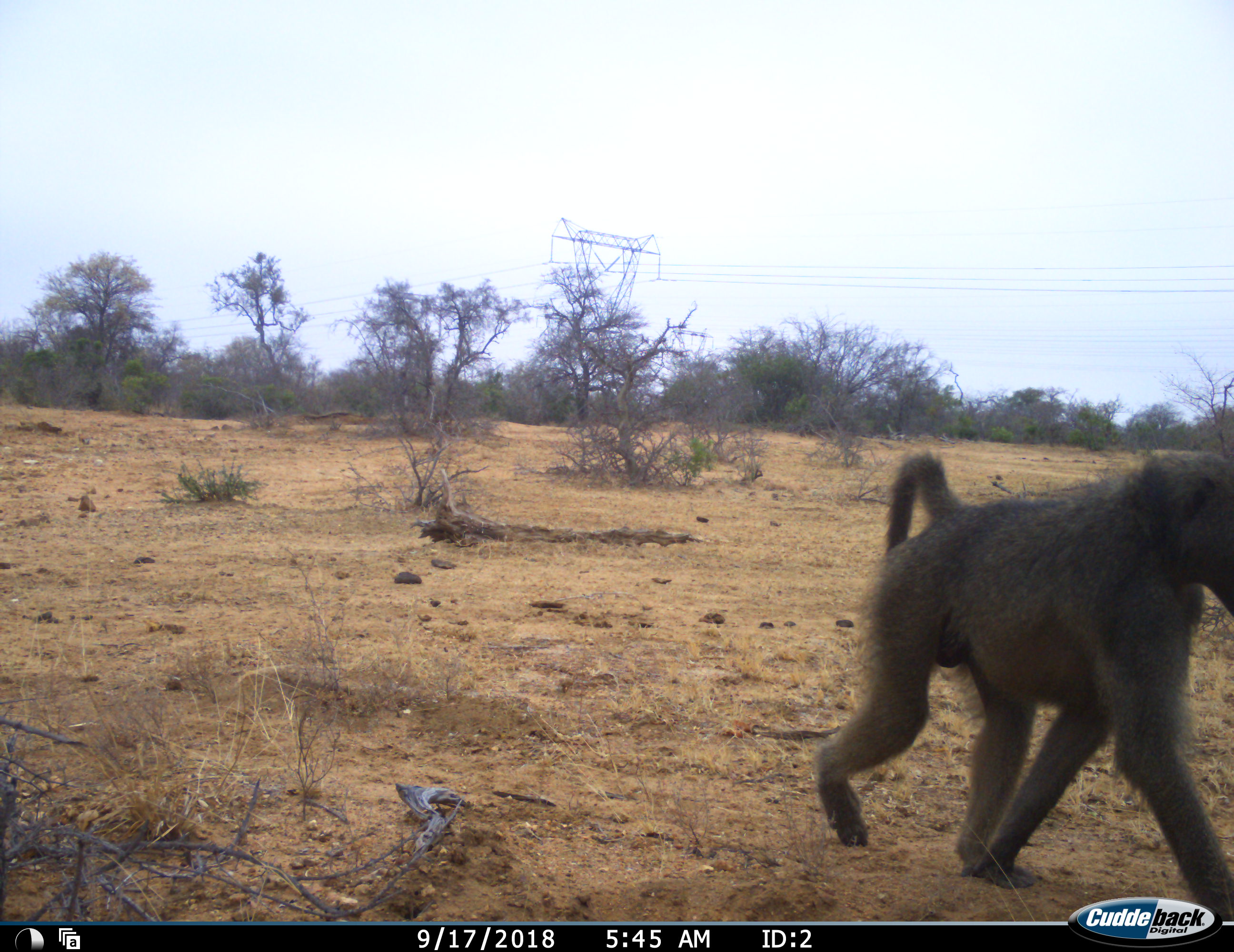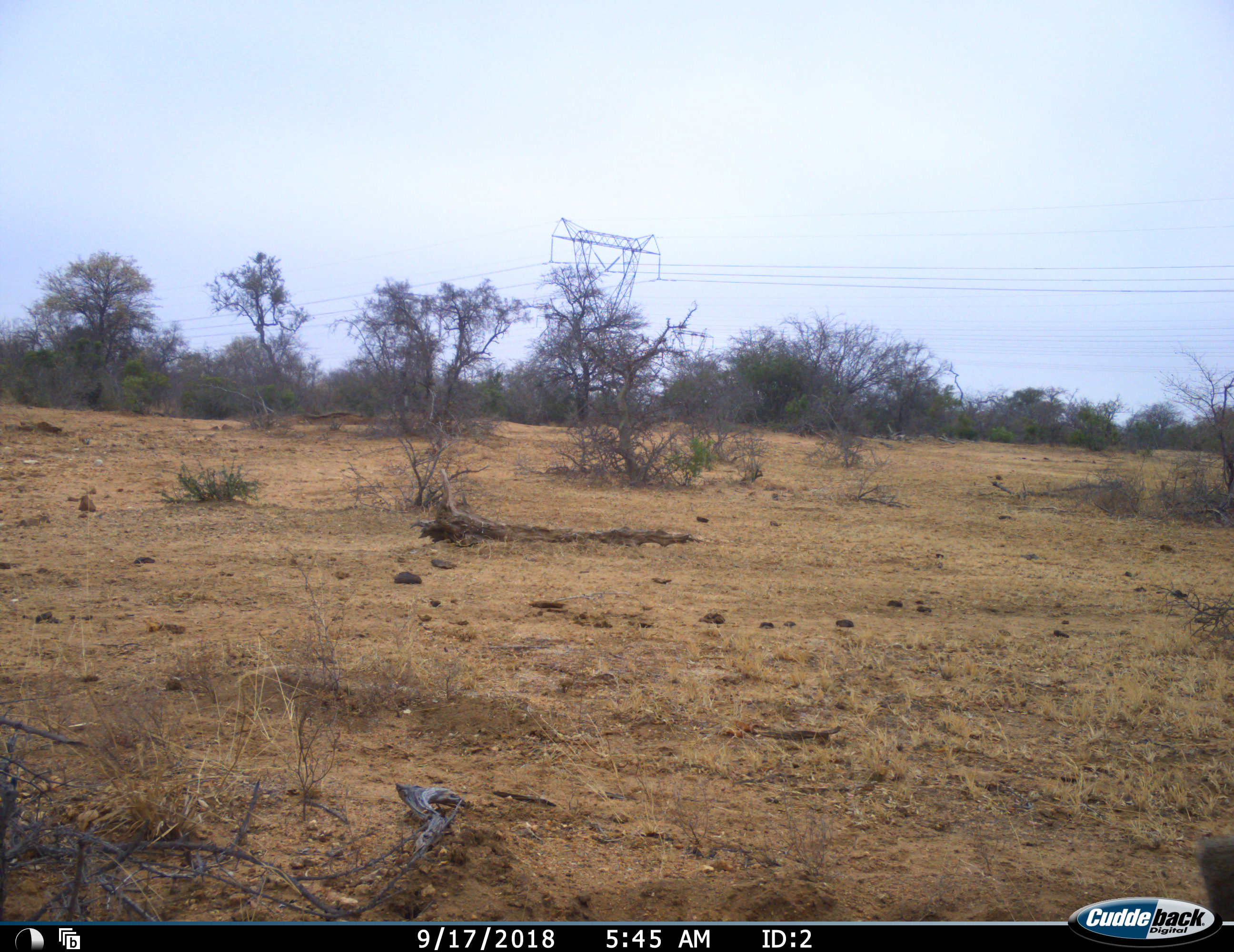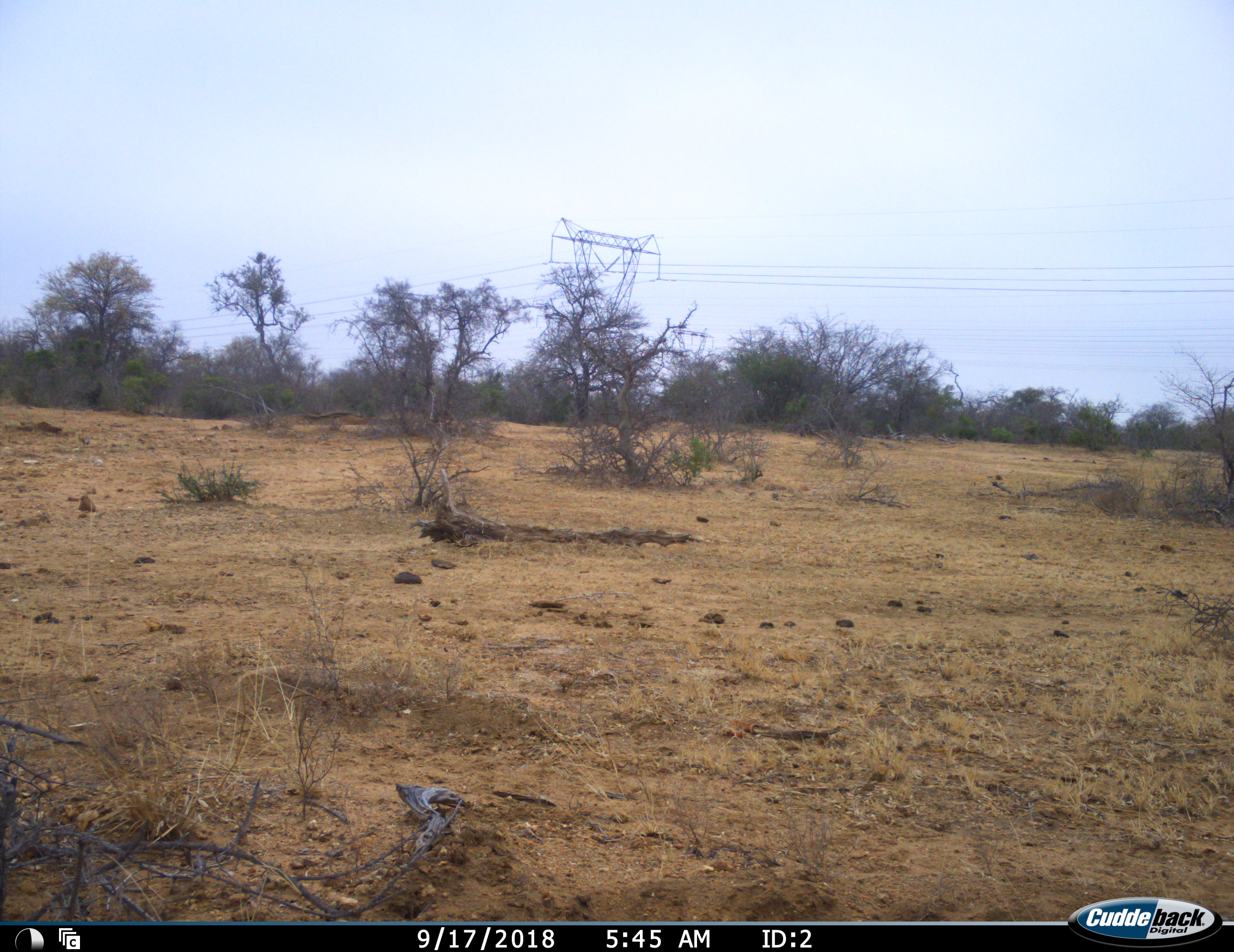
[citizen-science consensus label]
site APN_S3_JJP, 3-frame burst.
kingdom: Animalia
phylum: Chordata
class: Mammalia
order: Primates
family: Cercopithecidae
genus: Papio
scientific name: Papio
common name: baboon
Baboon (Papio), count 1. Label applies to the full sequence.